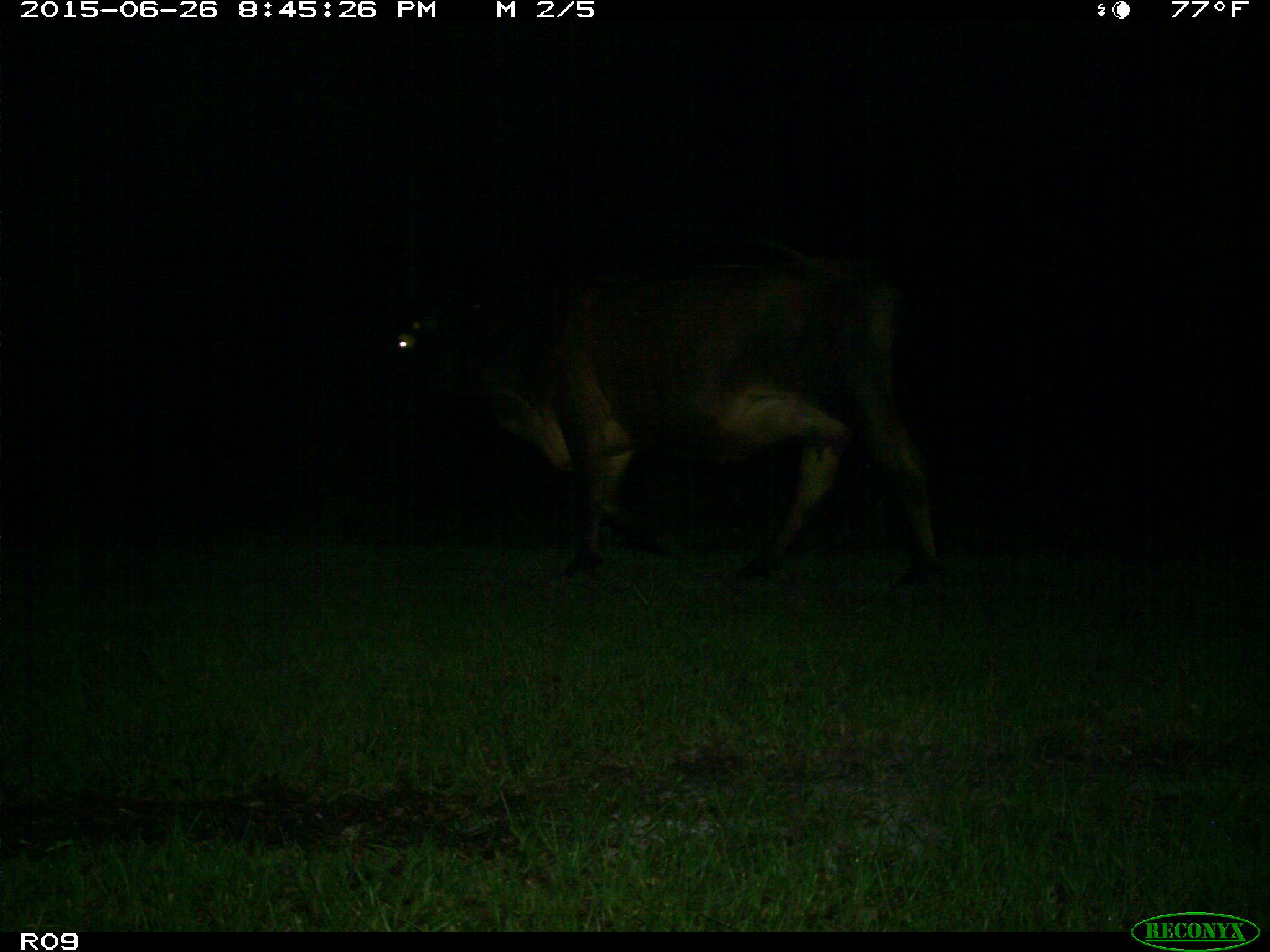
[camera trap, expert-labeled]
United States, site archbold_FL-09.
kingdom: Animalia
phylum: Chordata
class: Mammalia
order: Artiodactyla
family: Bovidae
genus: Bos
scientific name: Bos taurus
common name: domestic cow